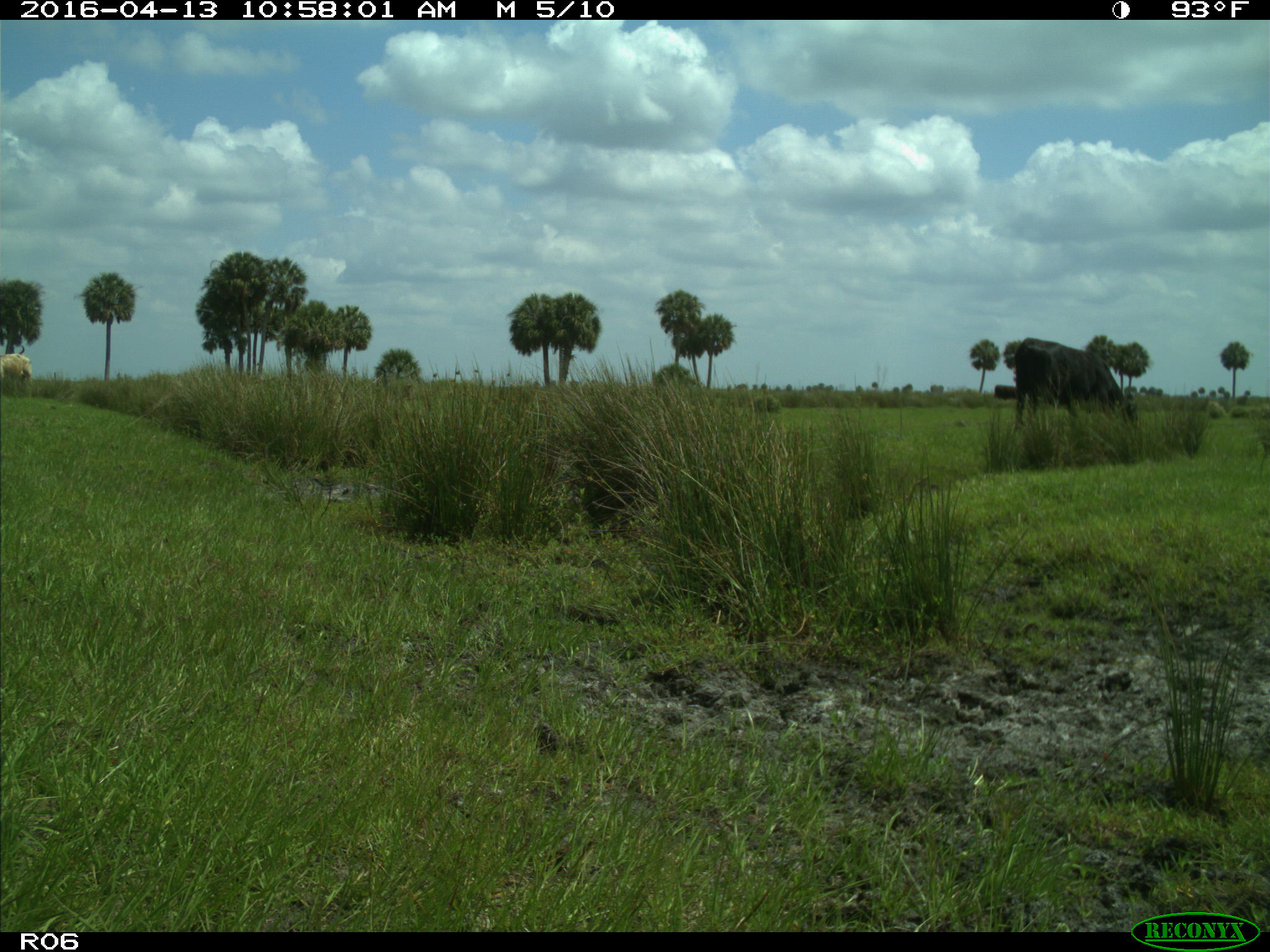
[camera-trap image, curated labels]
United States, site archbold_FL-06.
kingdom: Animalia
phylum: Chordata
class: Mammalia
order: Artiodactyla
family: Bovidae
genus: Bos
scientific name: Bos taurus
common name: domestic cow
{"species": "Bos taurus (domestic cow)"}